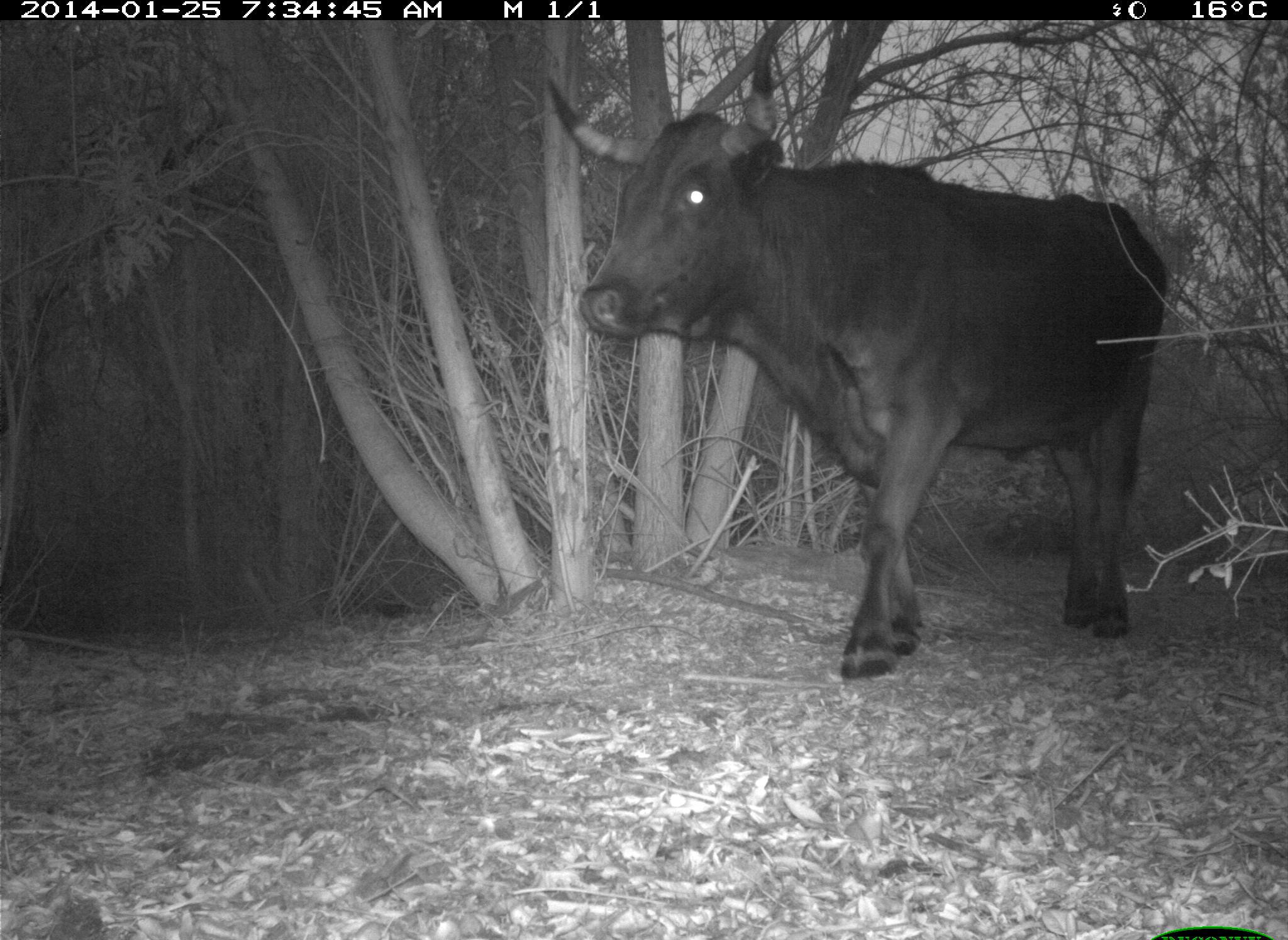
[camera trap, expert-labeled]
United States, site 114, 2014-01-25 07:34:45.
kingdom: Animalia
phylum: Chordata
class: Mammalia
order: Artiodactyla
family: Bovidae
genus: Bos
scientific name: Bos taurus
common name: cow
Cow (Bos taurus).